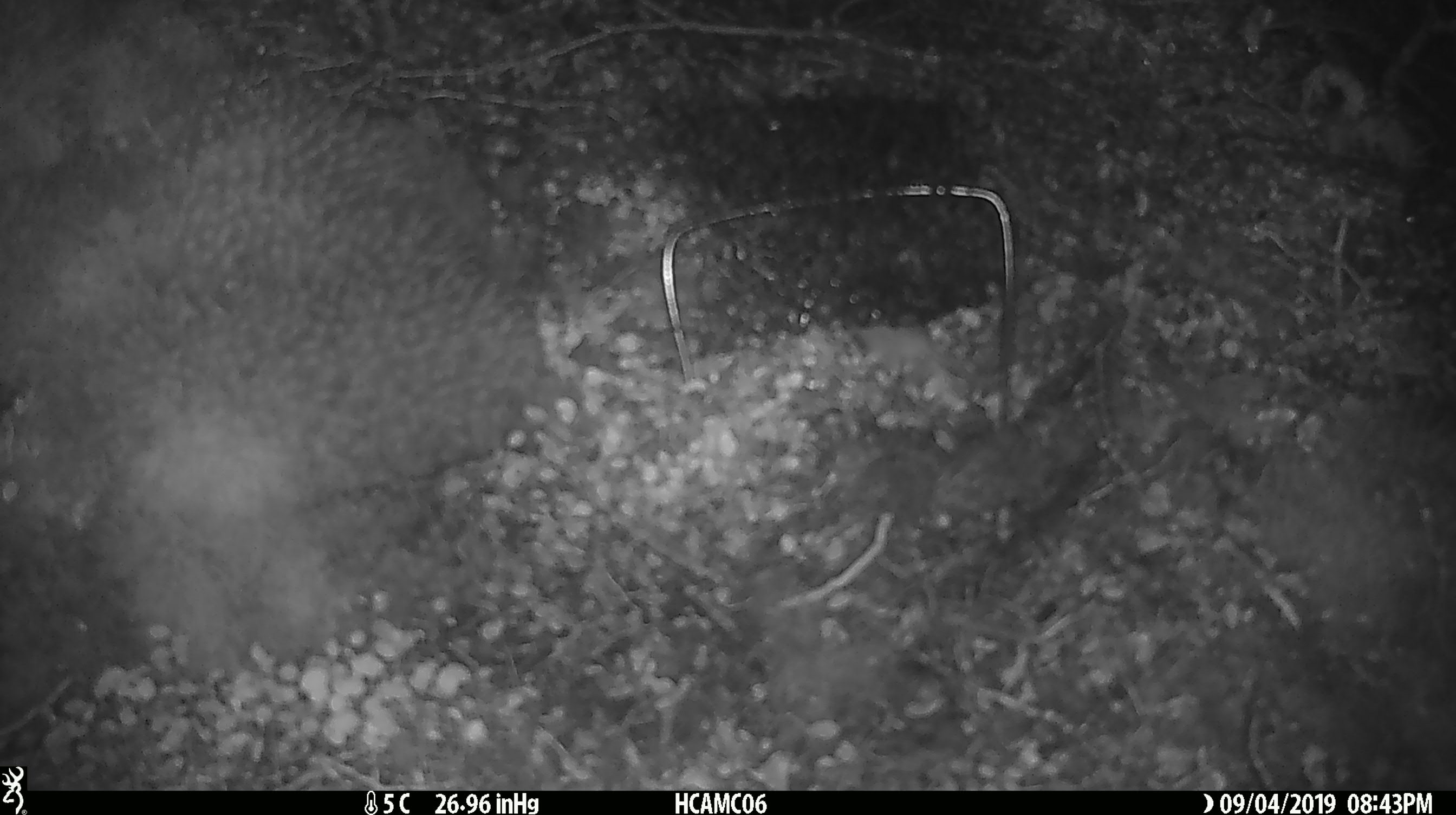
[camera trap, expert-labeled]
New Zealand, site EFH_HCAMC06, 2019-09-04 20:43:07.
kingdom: Animalia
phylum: Chordata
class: Mammalia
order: Rodentia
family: Muridae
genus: Mus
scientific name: Mus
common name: mouse